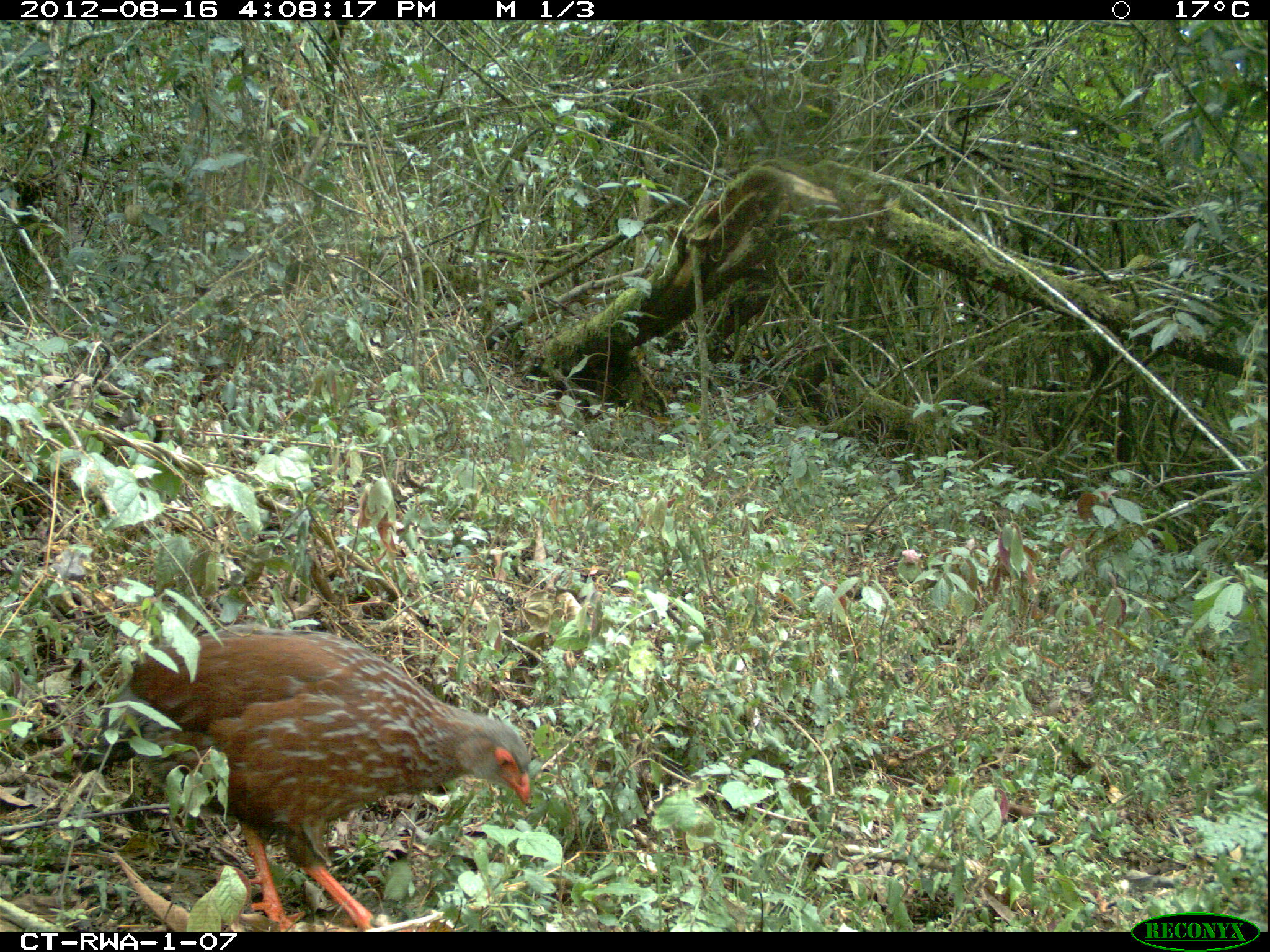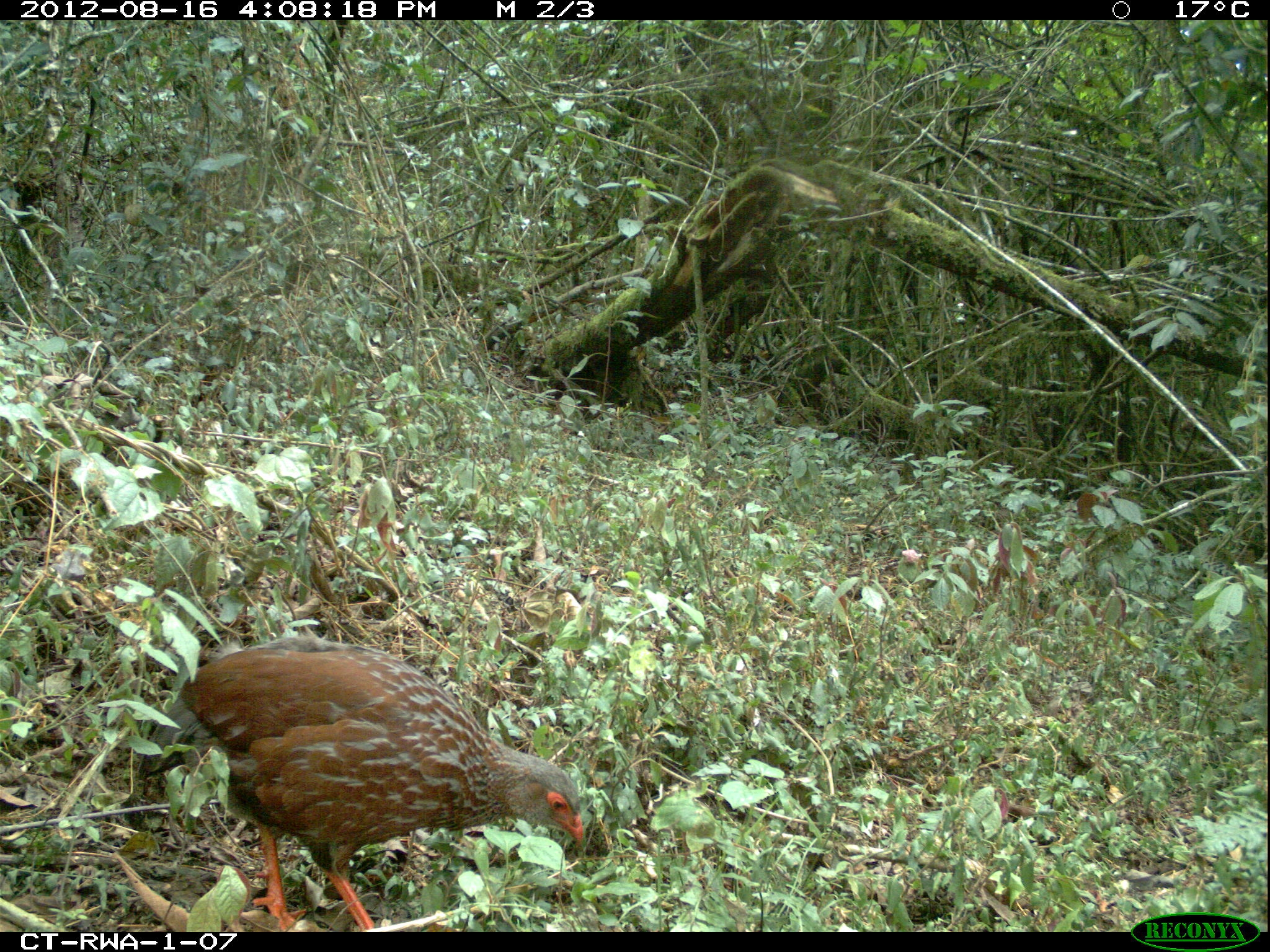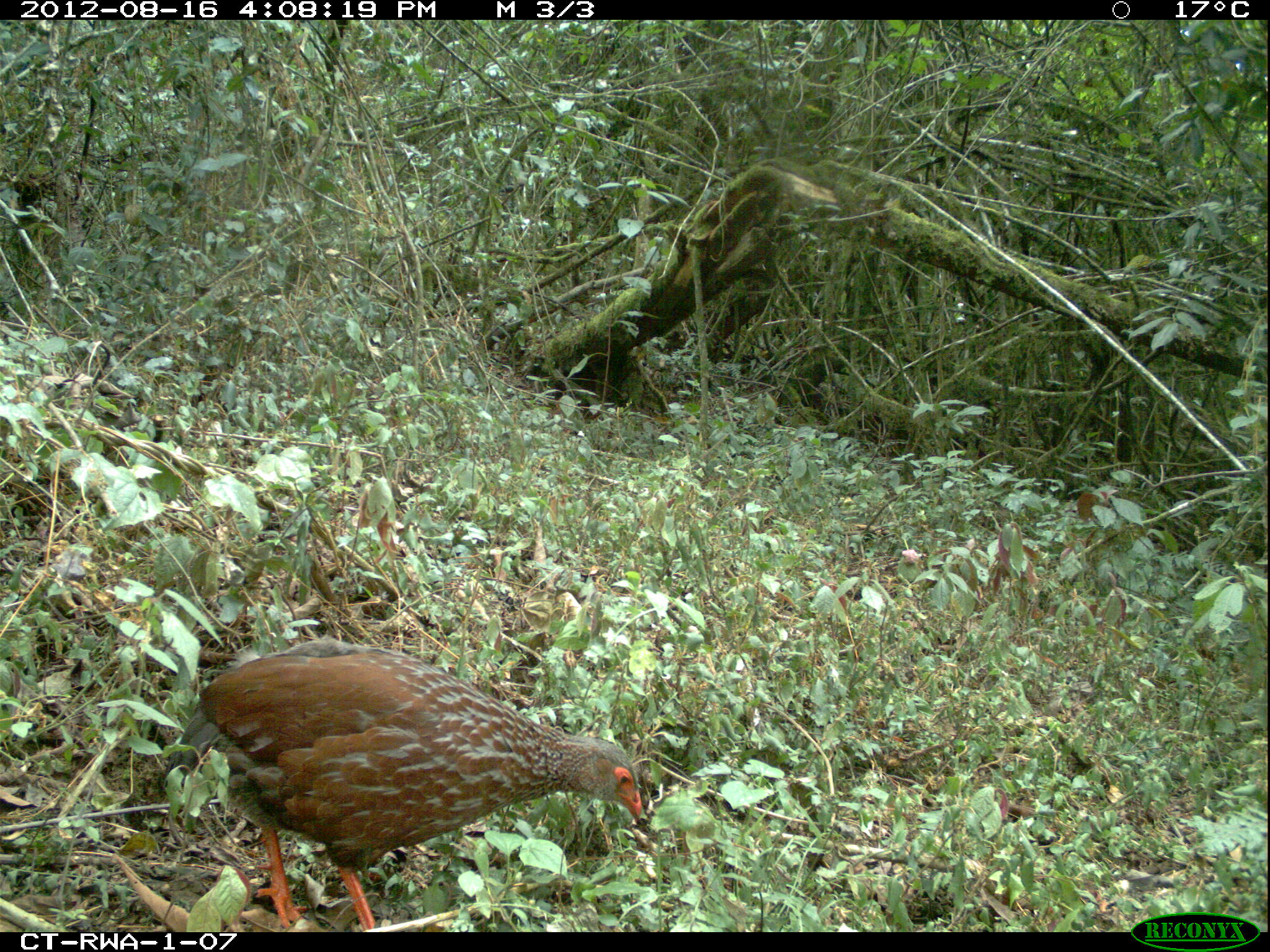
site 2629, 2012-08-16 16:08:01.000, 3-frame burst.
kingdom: Animalia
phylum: Chordata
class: Aves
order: Galliformes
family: Phasianidae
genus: Pternistis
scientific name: Pternistis nobilis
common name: handsome francolin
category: francolinus nobilis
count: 1